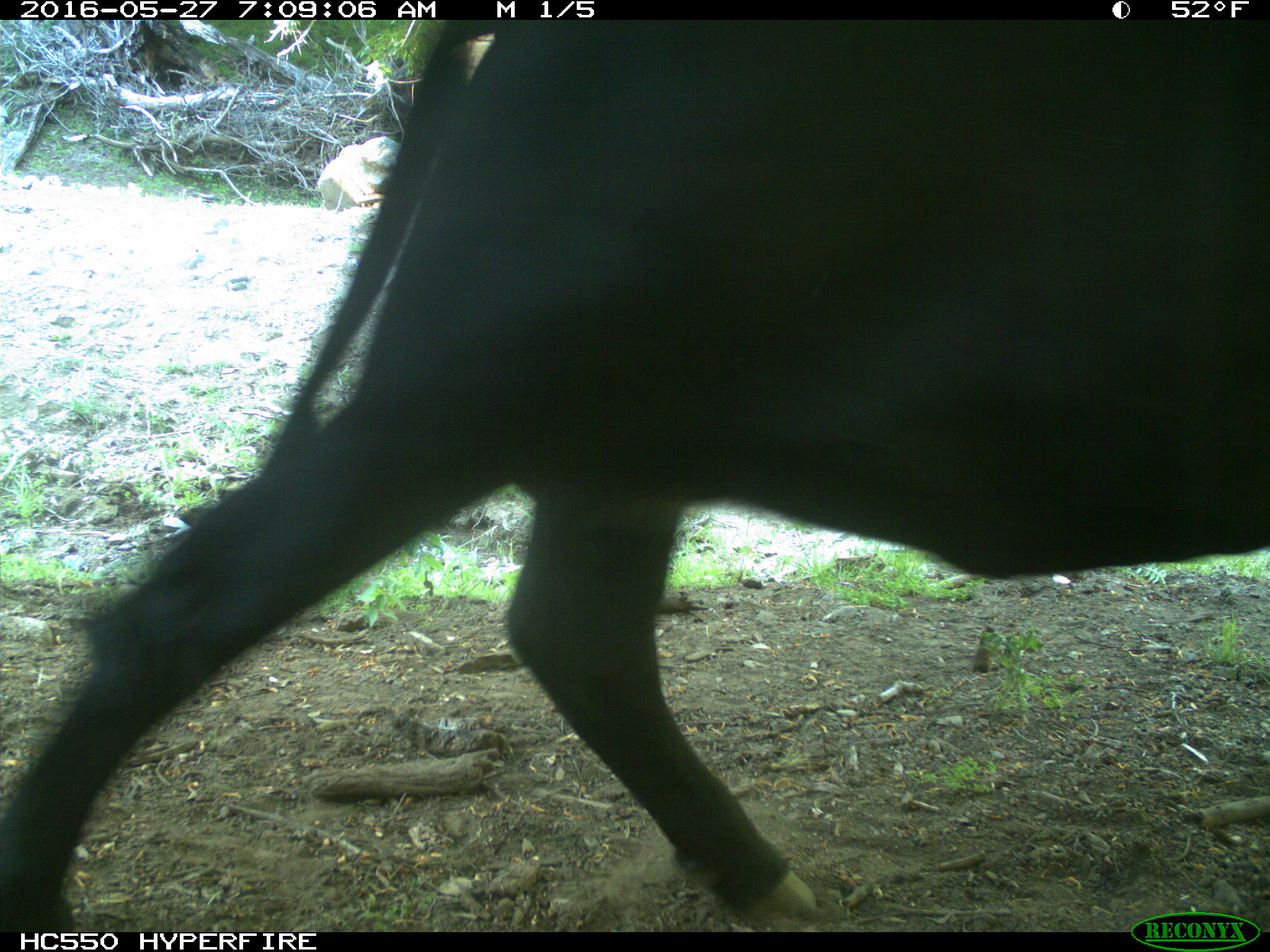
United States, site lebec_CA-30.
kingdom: Animalia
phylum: Chordata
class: Mammalia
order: Artiodactyla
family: Bovidae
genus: Bos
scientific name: Bos taurus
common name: domestic cow